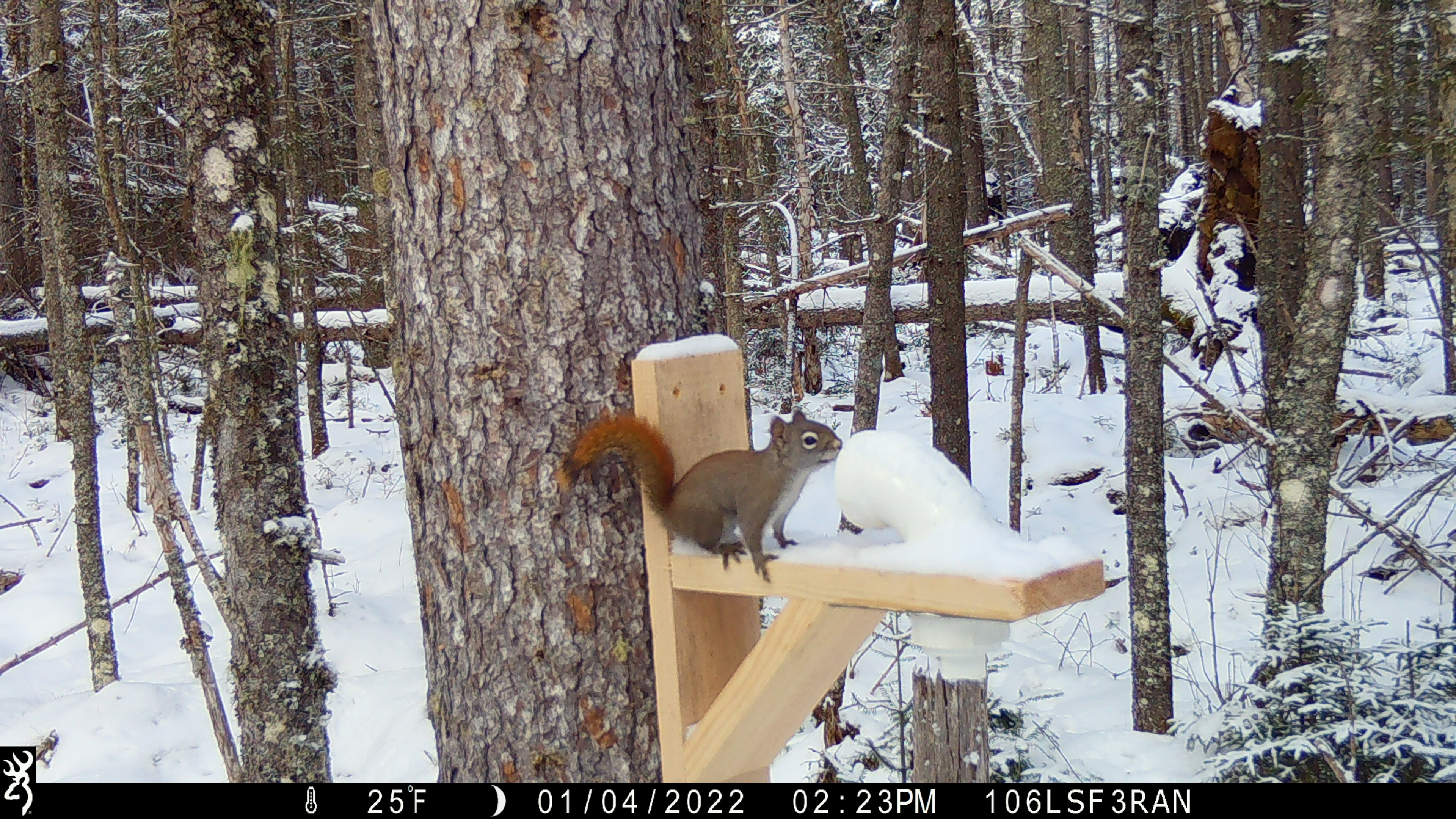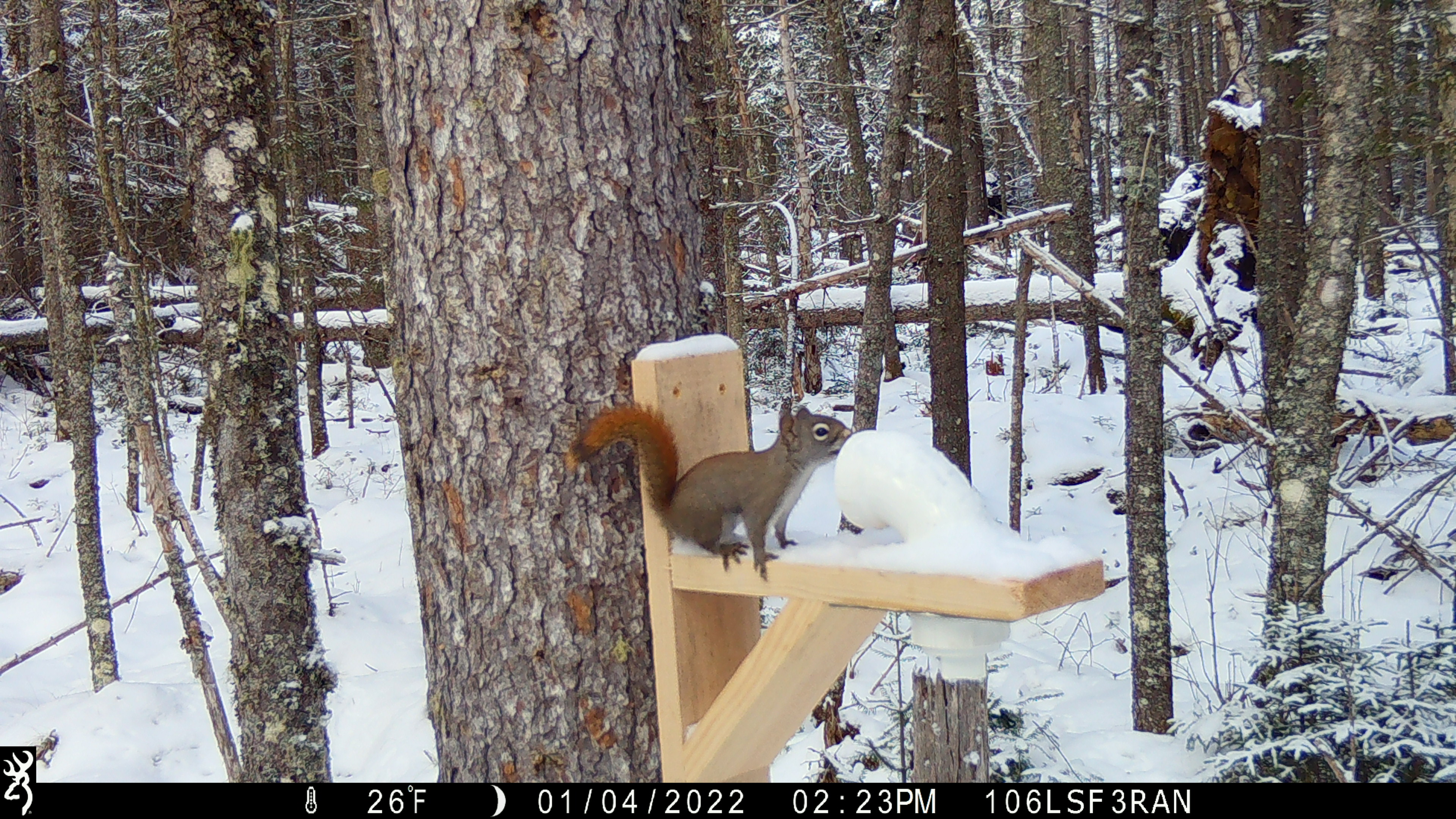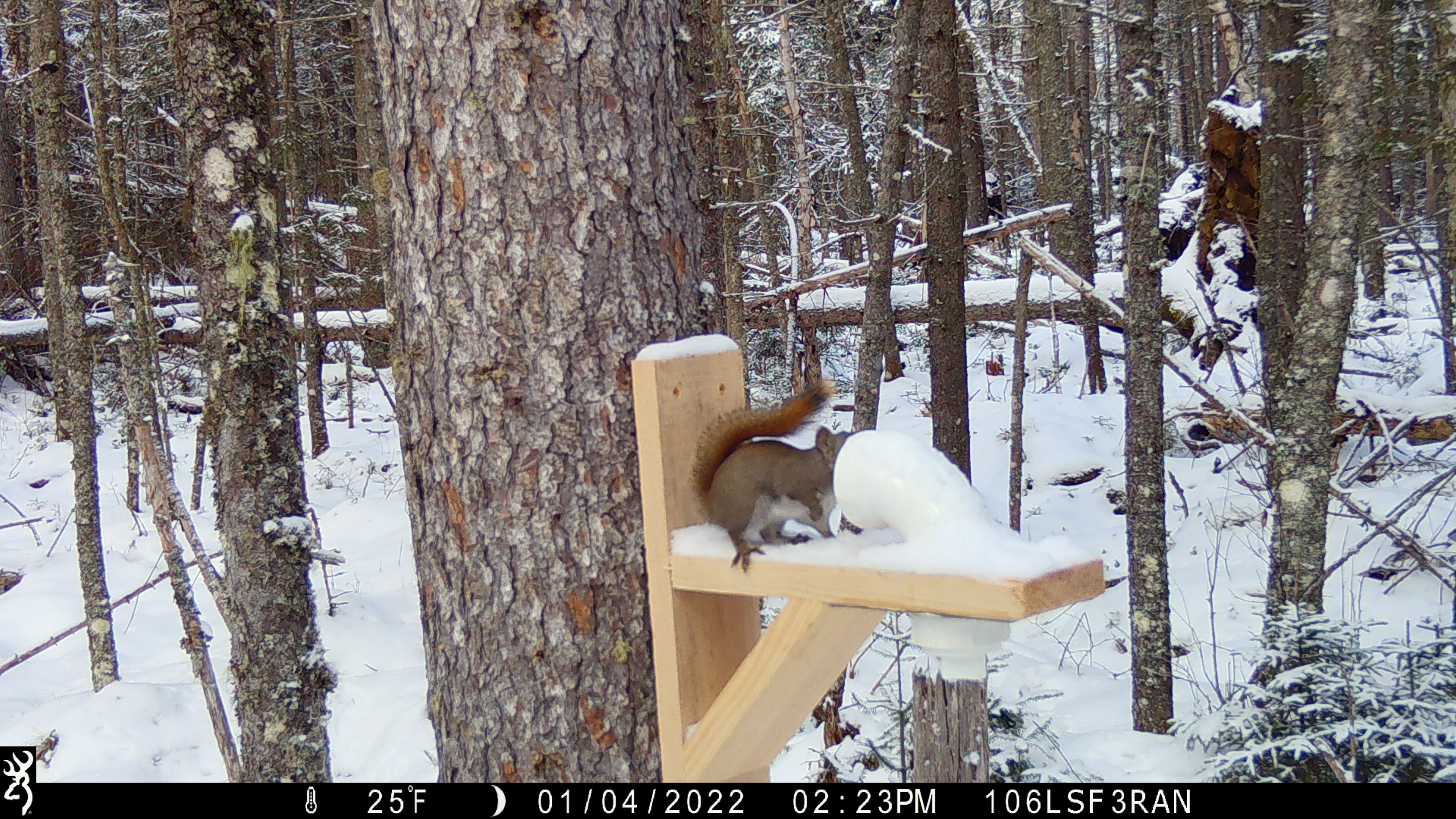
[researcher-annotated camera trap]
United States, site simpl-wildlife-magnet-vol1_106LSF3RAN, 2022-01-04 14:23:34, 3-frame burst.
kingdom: Animalia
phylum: Chordata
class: Mammalia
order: Rodentia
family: Sciuridae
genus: Tamiasciurus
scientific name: Tamiasciurus hudsonicus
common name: red squirrel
Red squirrel (Tamiasciurus hudsonicus).